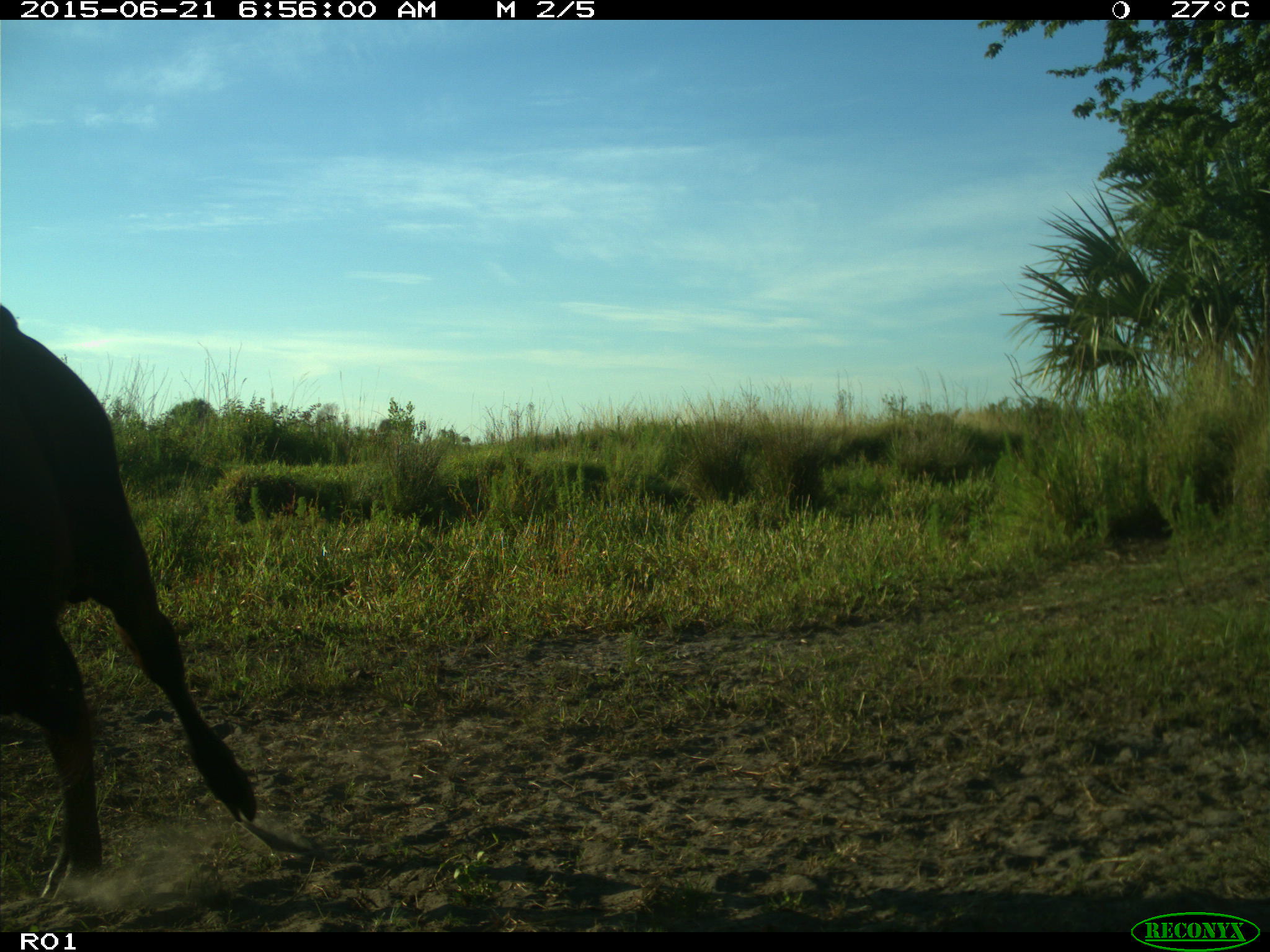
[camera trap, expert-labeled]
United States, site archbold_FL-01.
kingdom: Animalia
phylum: Chordata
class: Mammalia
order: Artiodactyla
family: Bovidae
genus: Bos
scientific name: Bos taurus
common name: domestic cow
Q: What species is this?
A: Bos taurus (domestic cow).